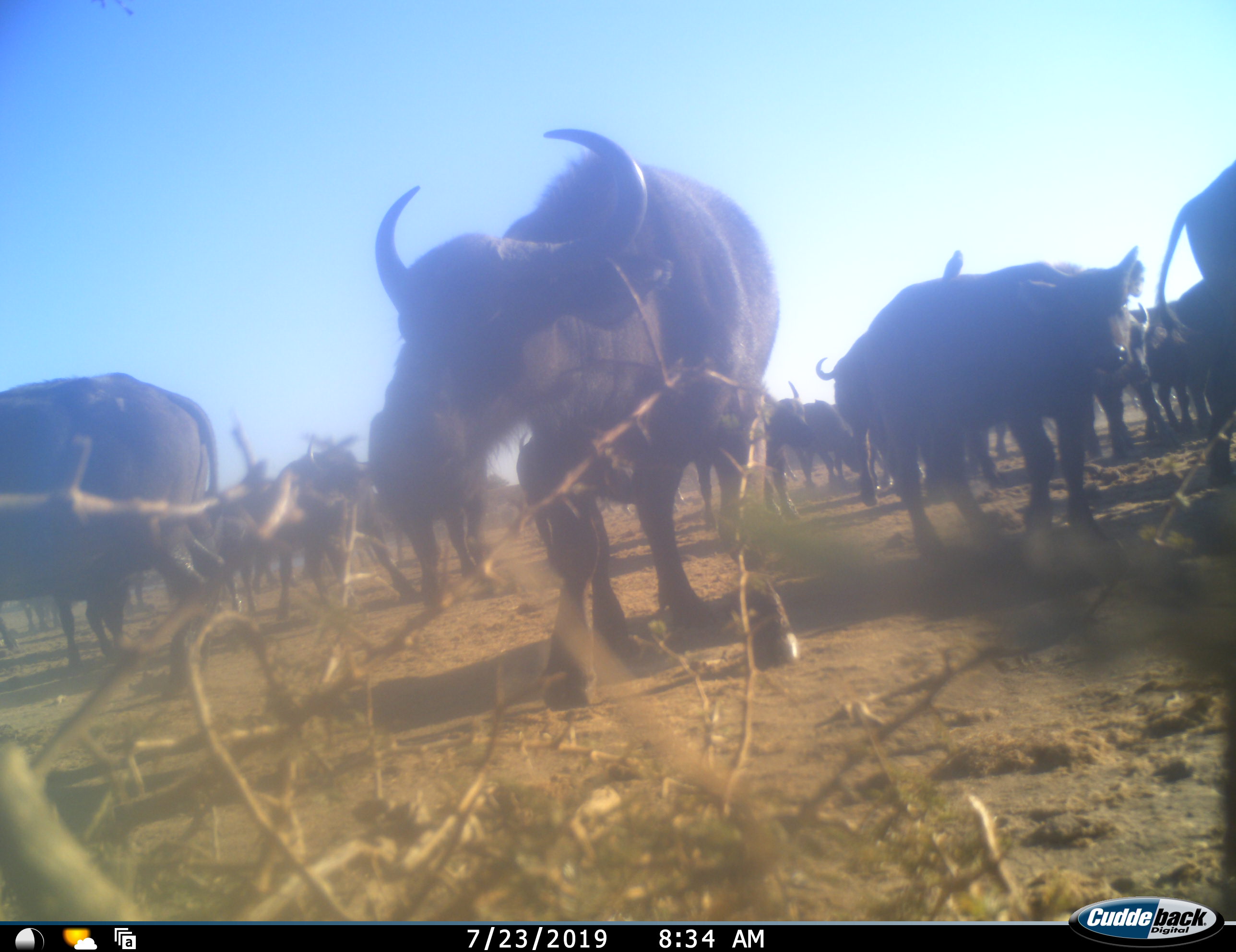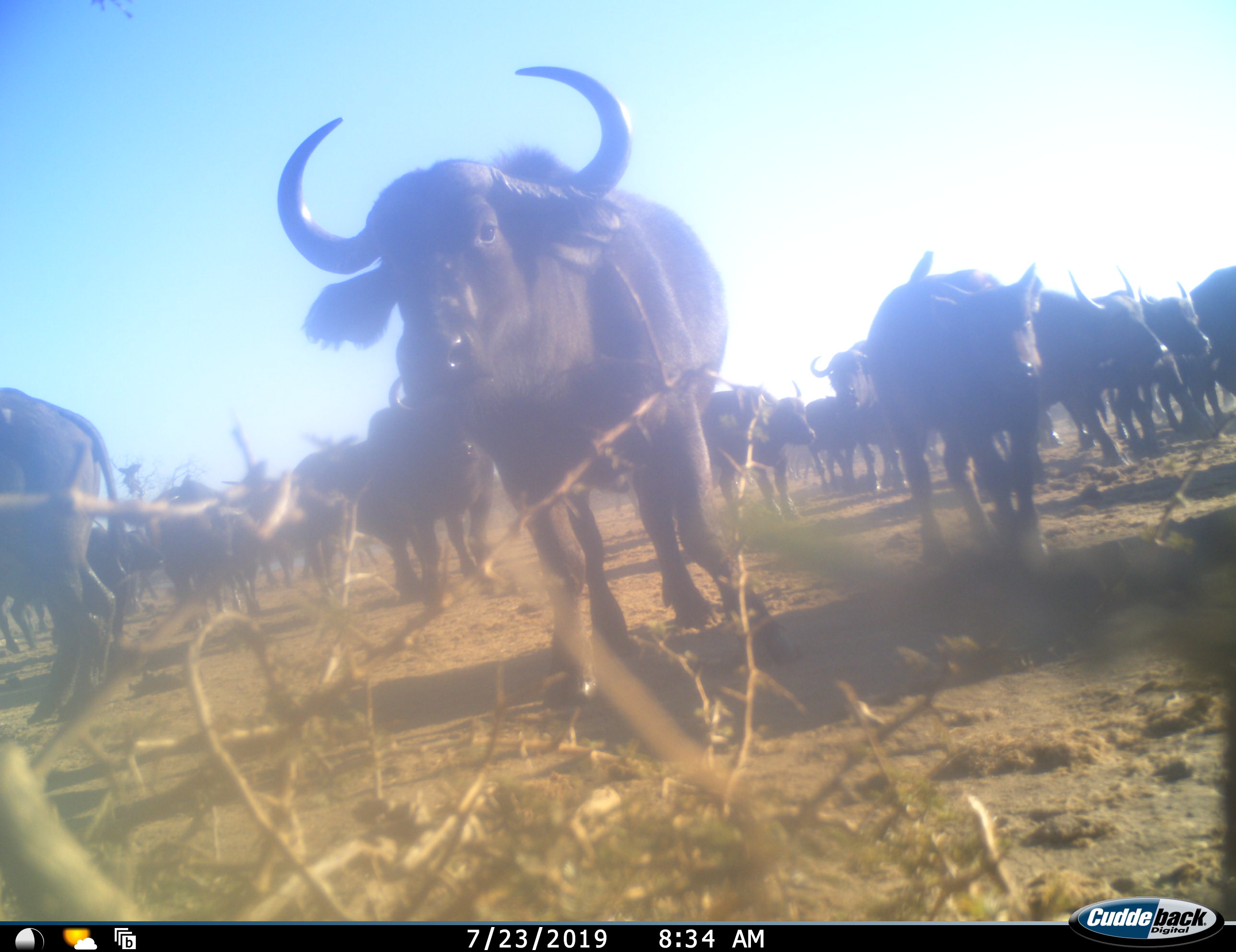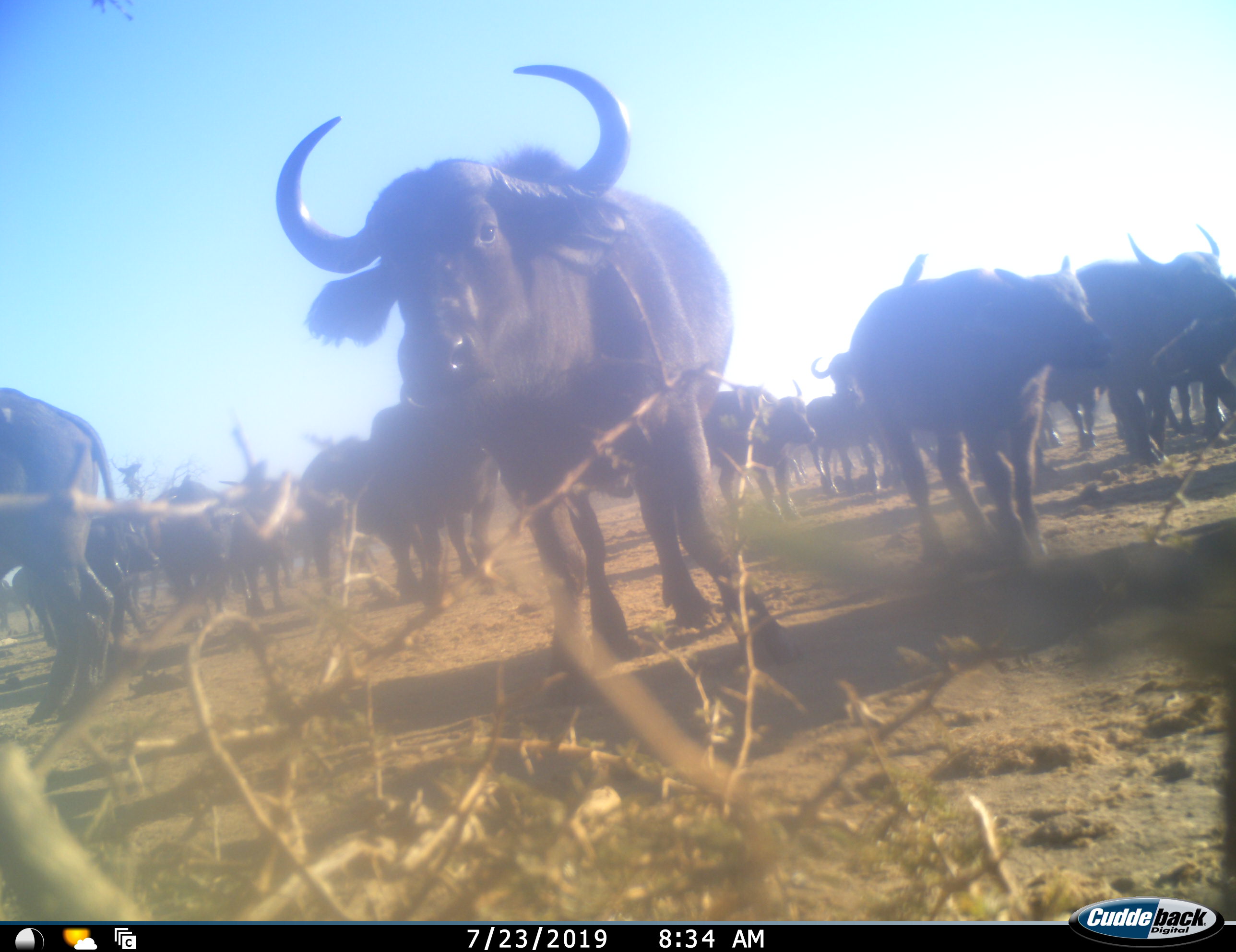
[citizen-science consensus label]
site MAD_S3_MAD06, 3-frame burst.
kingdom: Animalia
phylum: Chordata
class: Mammalia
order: Artiodactyla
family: Bovidae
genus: Syncerus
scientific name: Syncerus caffer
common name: african buffalo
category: buffalo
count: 11-50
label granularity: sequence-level